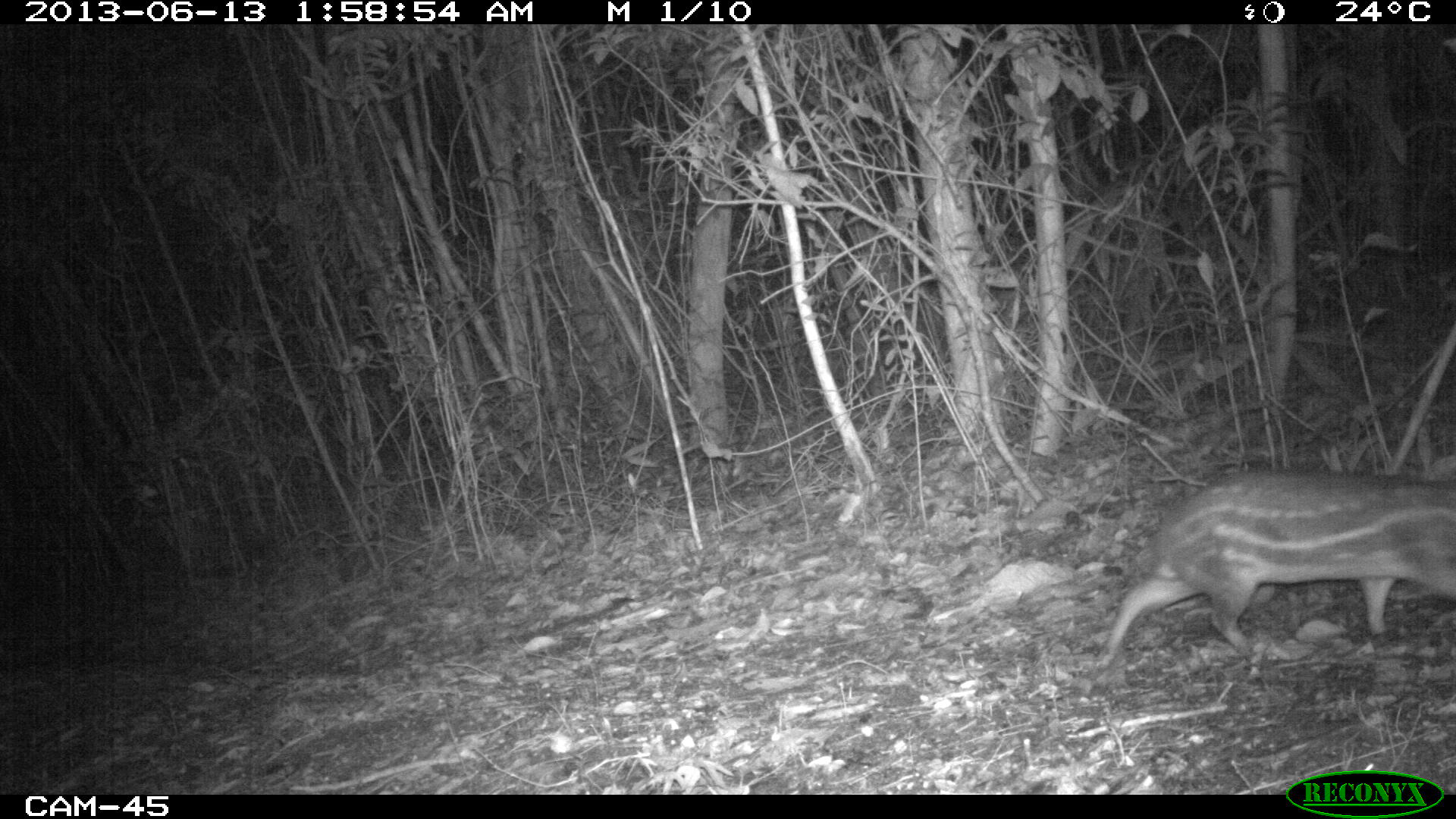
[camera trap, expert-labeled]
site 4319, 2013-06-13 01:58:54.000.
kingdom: Animalia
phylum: Chordata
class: Mammalia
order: Rodentia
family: Cuniculidae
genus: Cuniculus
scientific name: Cuniculus paca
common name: lowland paca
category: agouti paca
Agouti paca (lowland paca) (Cuniculus paca), count 1.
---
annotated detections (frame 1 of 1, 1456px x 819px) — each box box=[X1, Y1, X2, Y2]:
agouti paca: box=[1094, 467, 1456, 671]